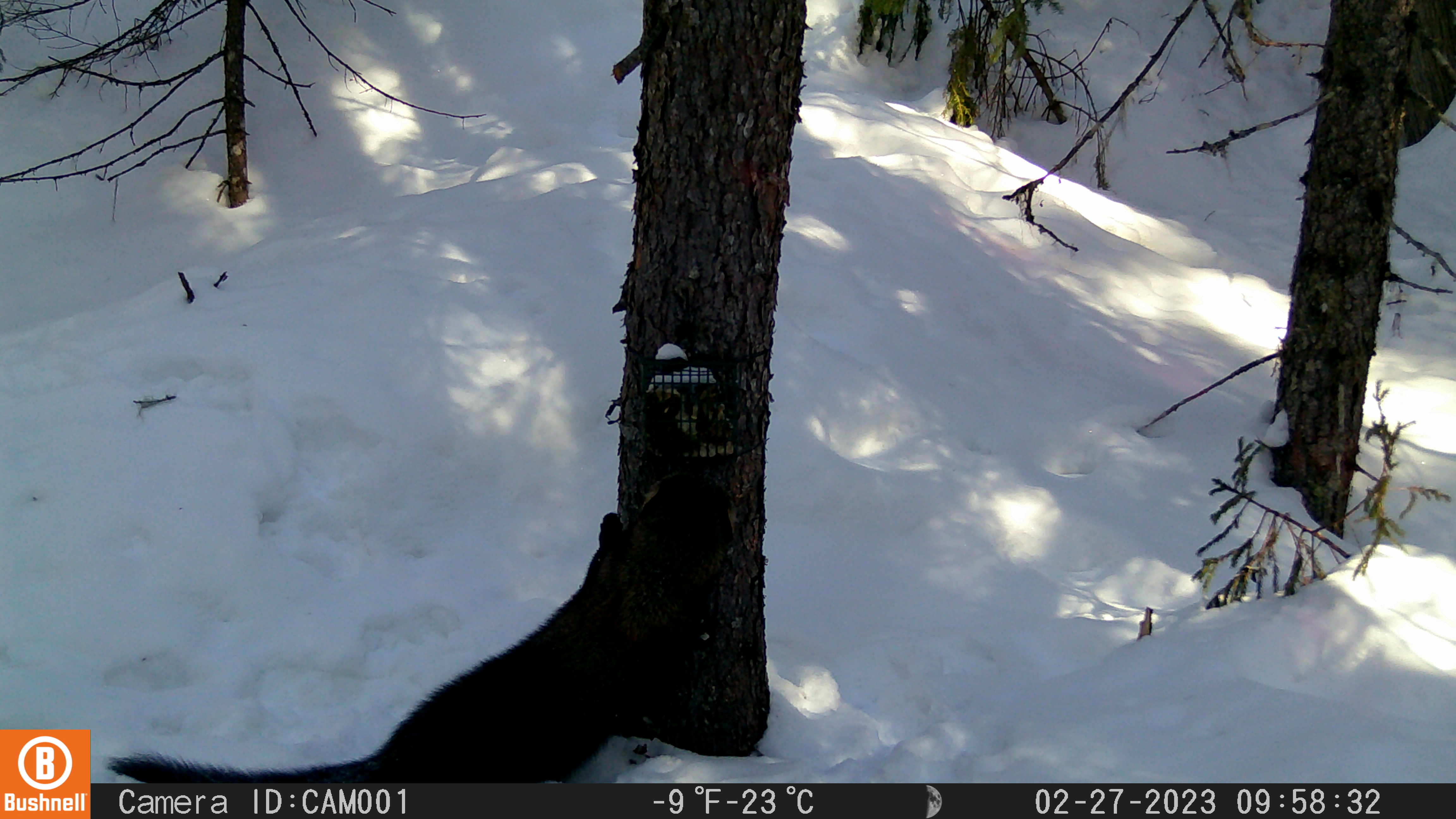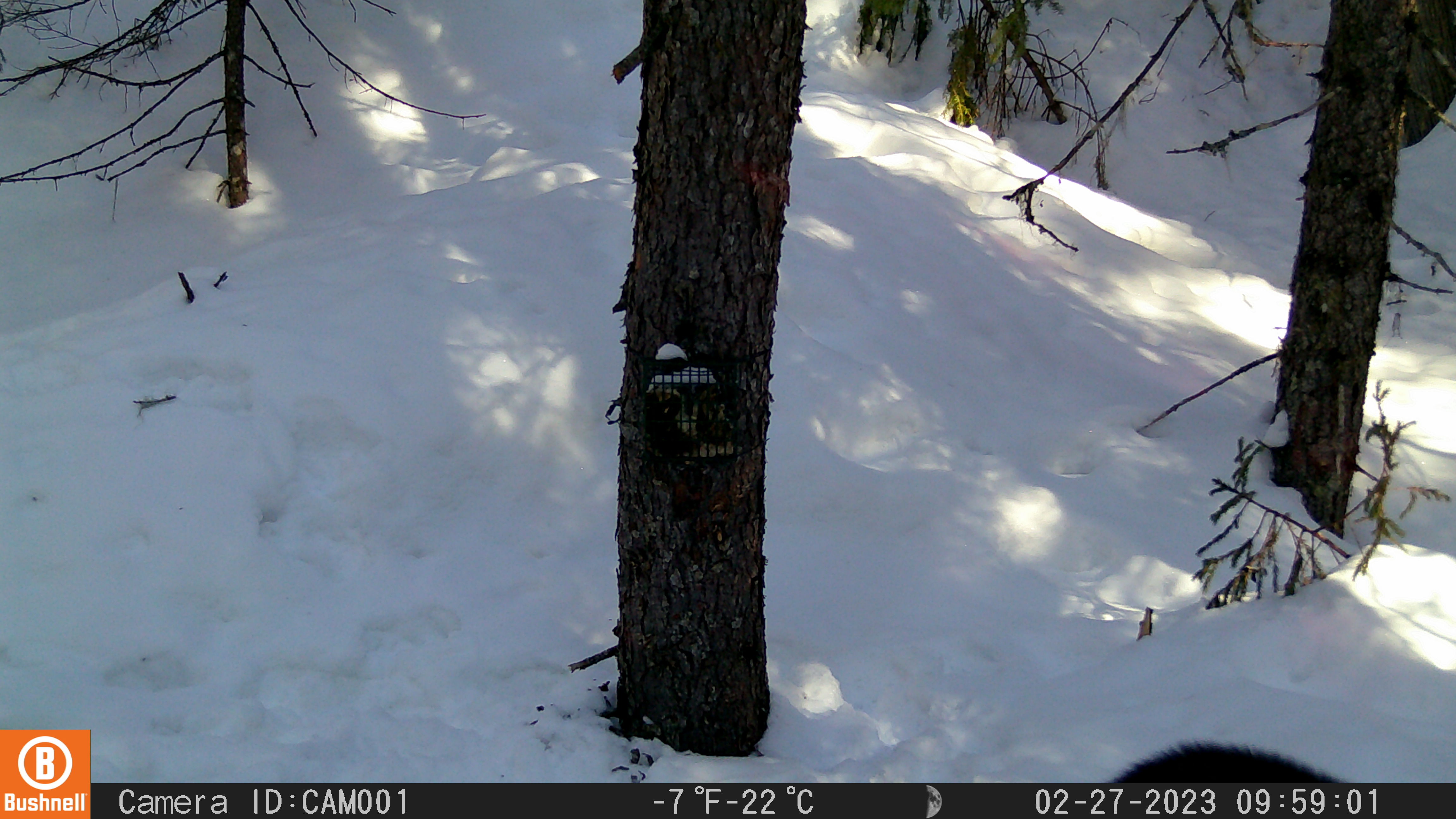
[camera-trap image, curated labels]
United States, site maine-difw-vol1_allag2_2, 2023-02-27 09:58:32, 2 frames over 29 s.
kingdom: Animalia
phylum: Chordata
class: Mammalia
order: Carnivora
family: Mustelidae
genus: Pekania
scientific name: Pekania pennanti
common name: fisher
Fisher (Pekania pennanti).